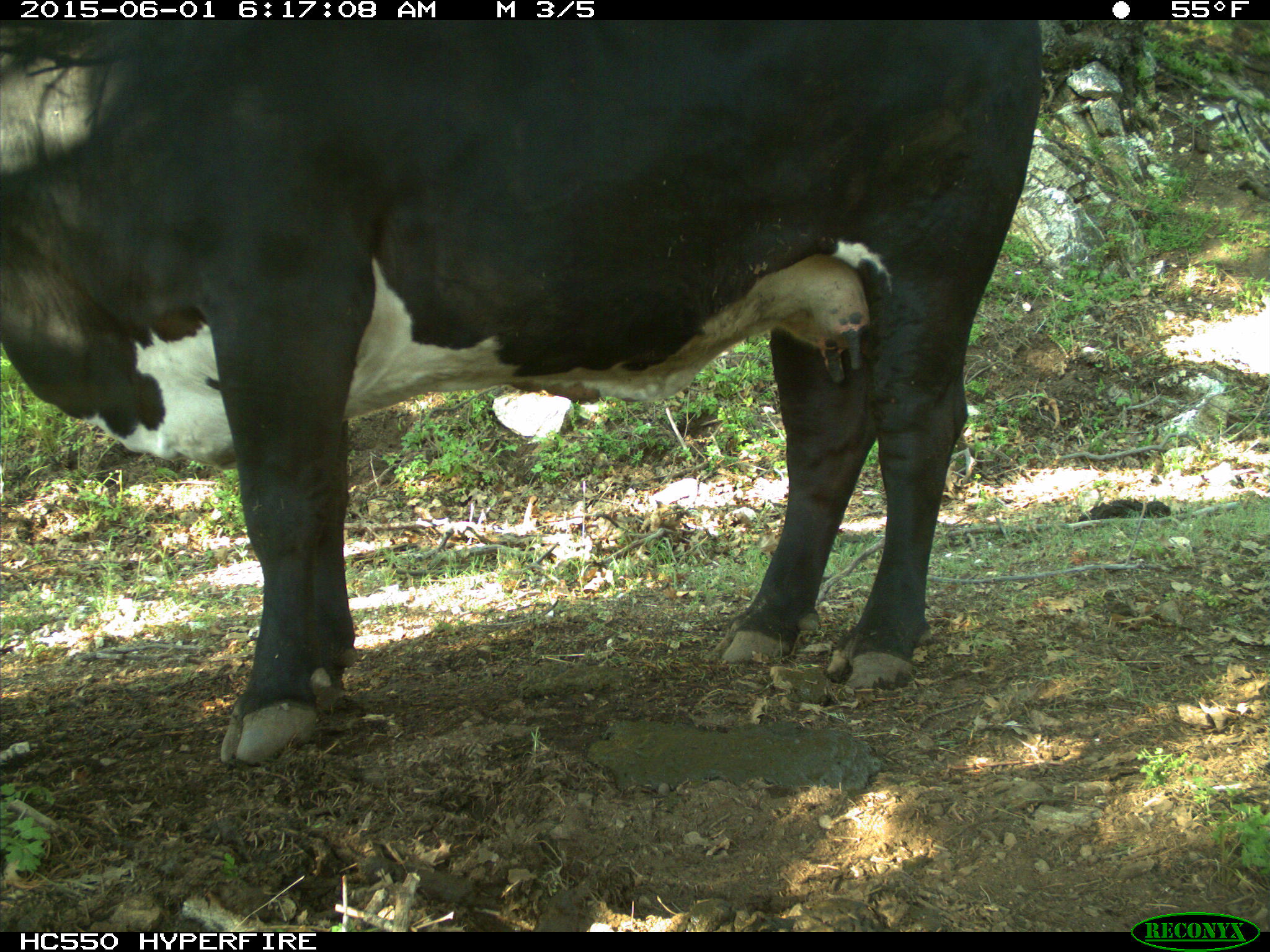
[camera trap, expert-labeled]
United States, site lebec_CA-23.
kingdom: Animalia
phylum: Chordata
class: Mammalia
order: Artiodactyla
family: Bovidae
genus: Bos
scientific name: Bos taurus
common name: domestic cow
Bos taurus (domestic cow).